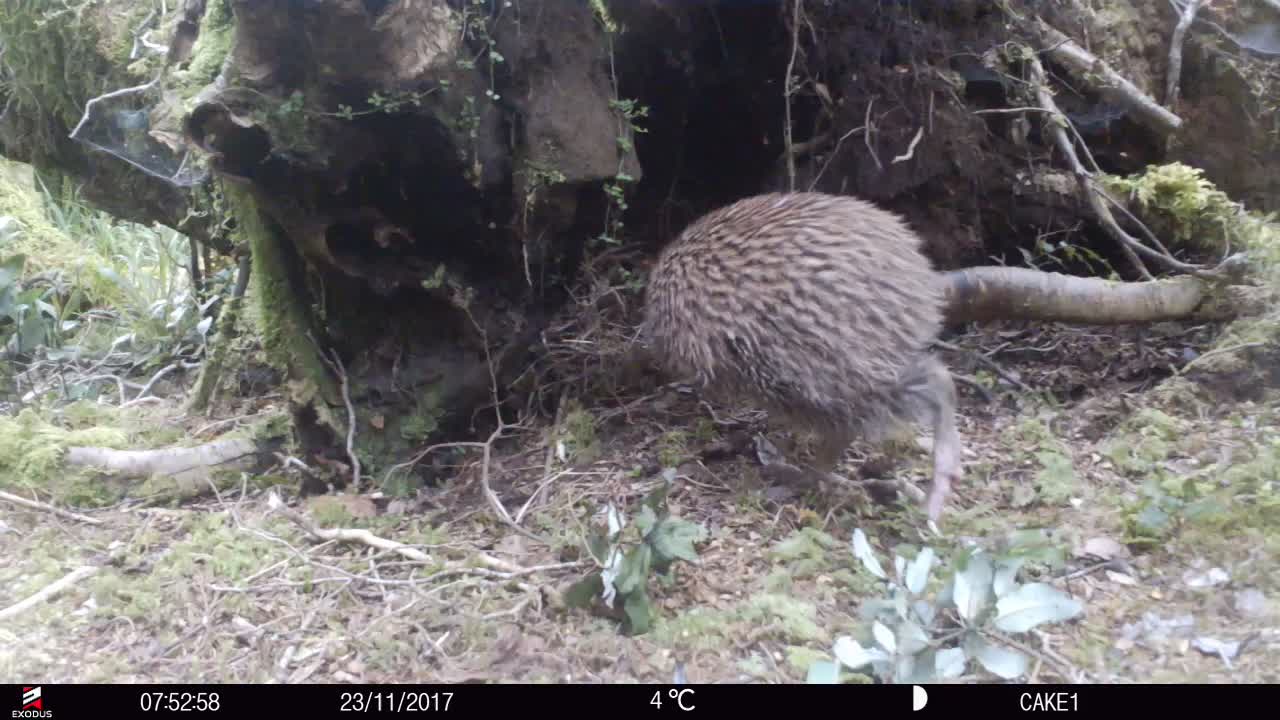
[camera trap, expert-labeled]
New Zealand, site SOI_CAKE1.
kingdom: Animalia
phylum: Chordata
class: Aves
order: Apterygiformes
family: Apterygidae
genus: Apteryx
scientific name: Apteryx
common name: kiwi